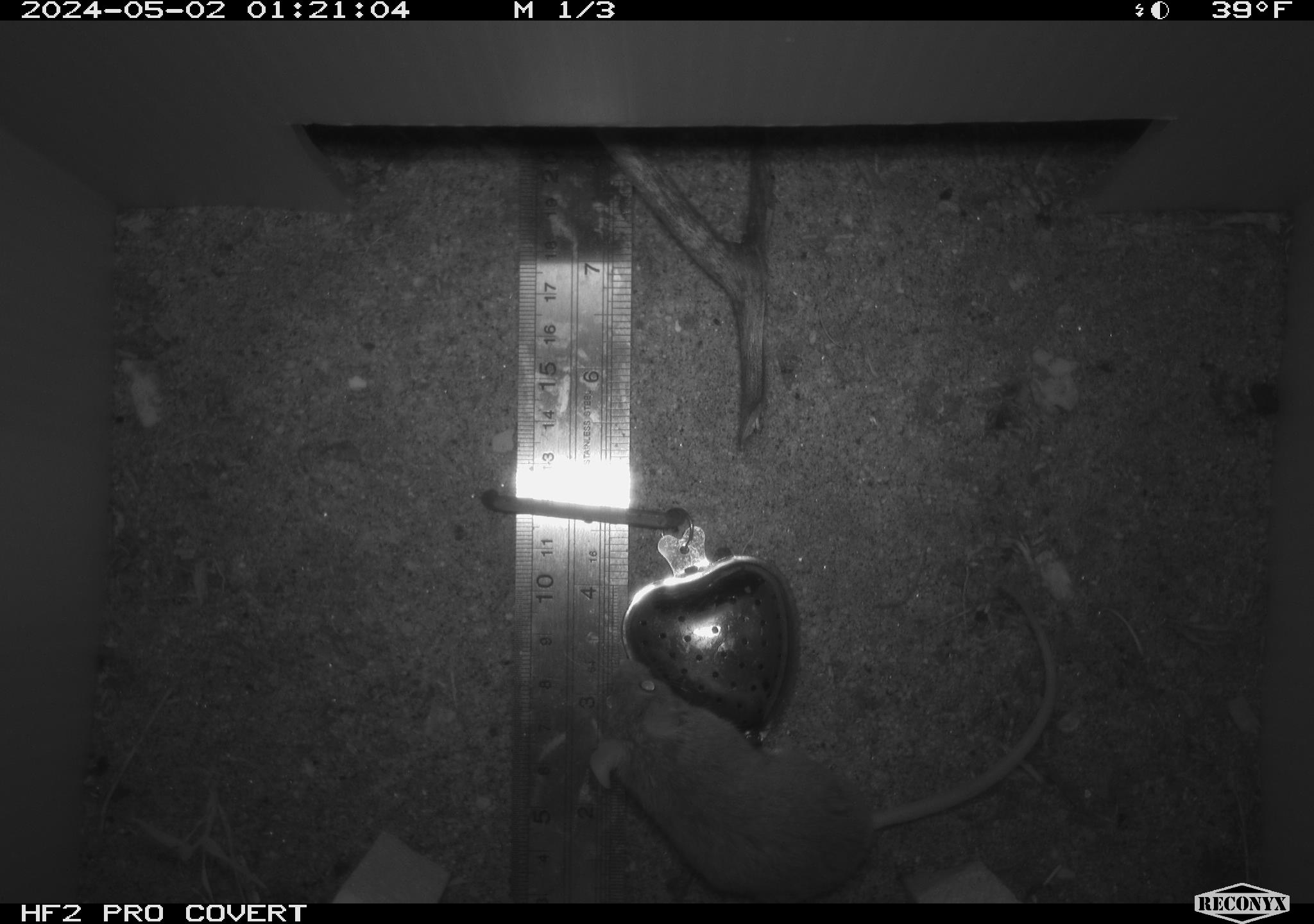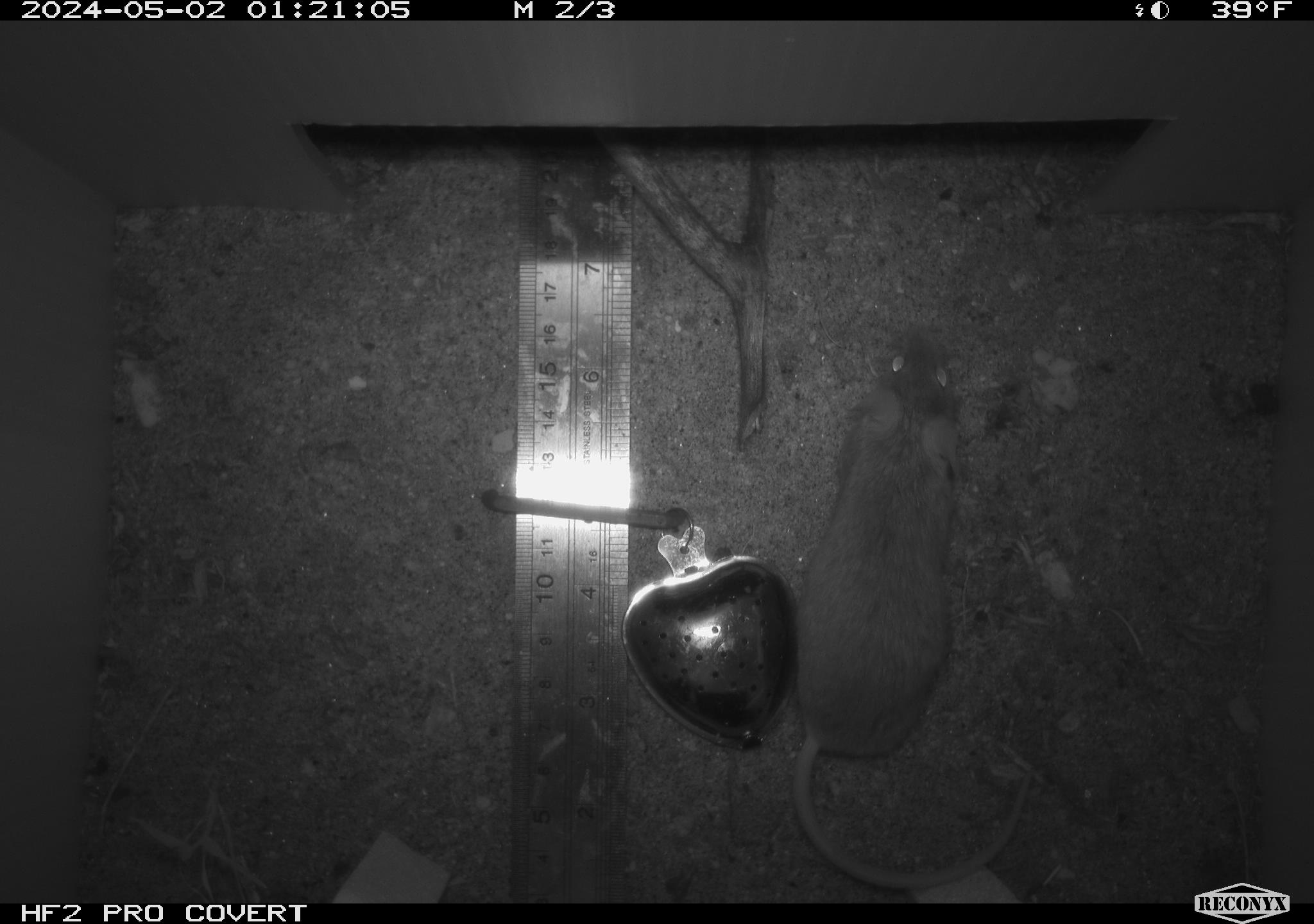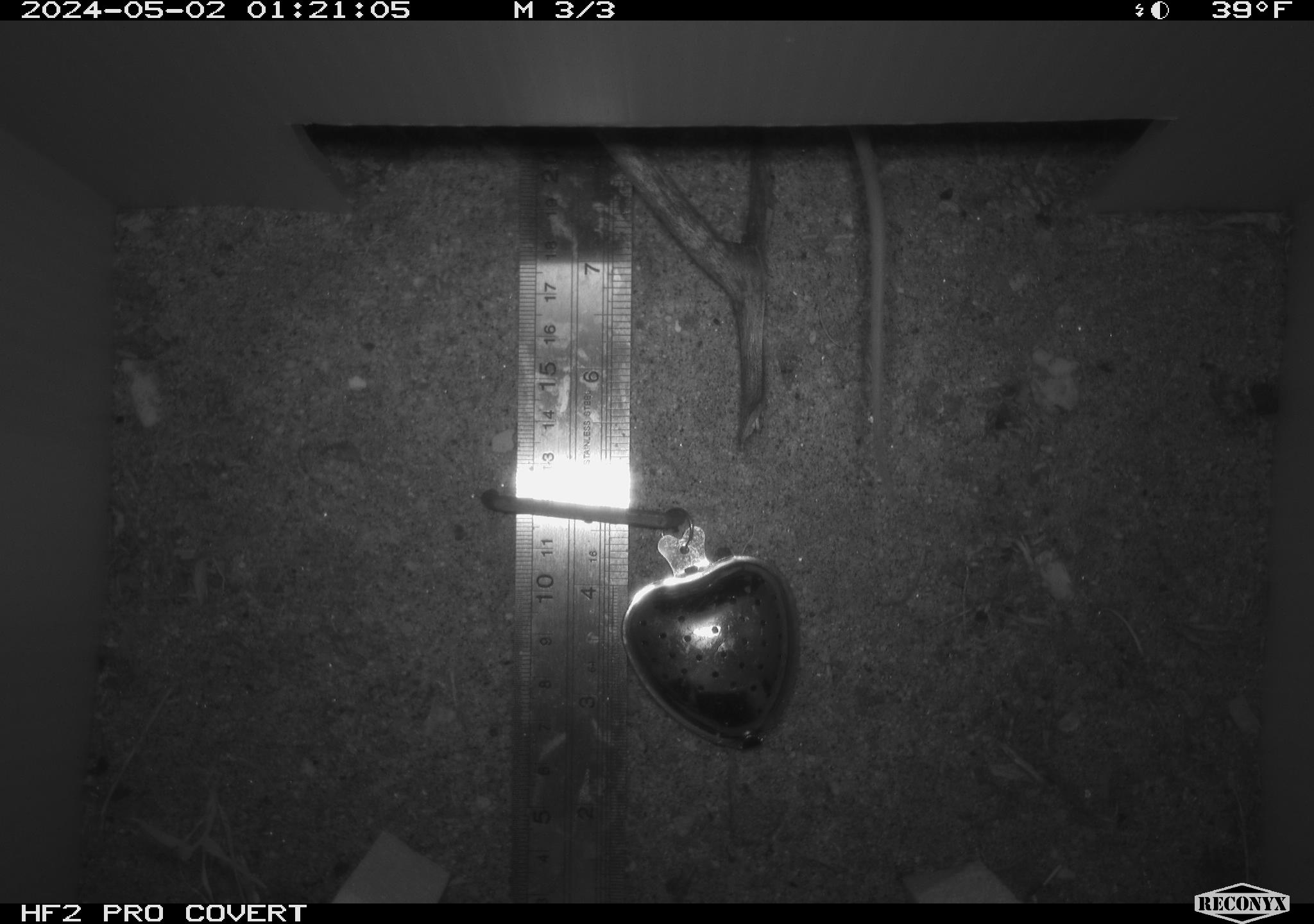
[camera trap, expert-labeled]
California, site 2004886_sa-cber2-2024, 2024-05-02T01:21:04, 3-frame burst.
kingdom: Animalia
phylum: Chordata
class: Mammalia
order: Rodentia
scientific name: Rodentia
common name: mouse species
Mouse species (Rodentia).